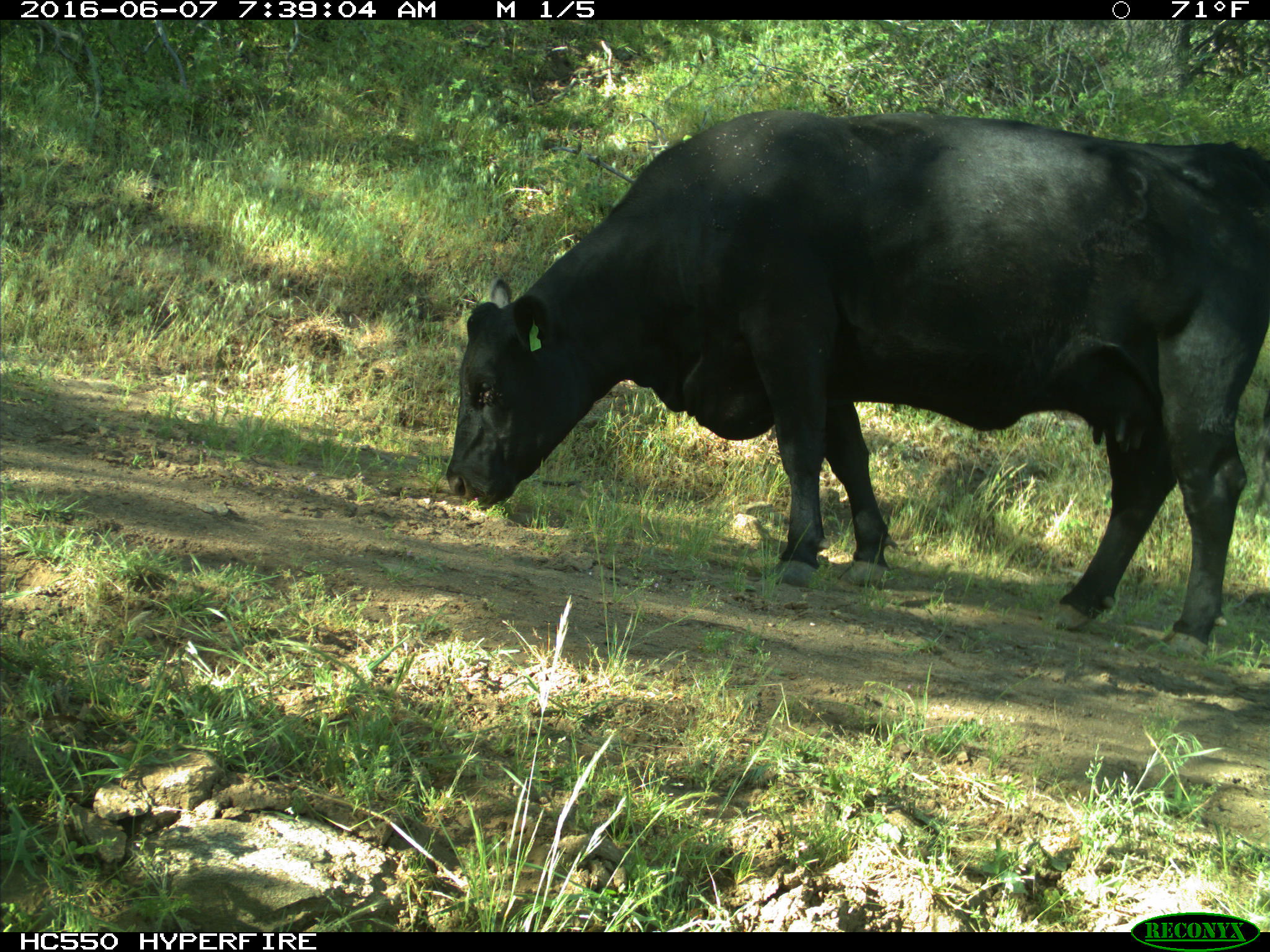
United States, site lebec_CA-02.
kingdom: Animalia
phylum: Chordata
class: Mammalia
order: Artiodactyla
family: Bovidae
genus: Bos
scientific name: Bos taurus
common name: domestic cow